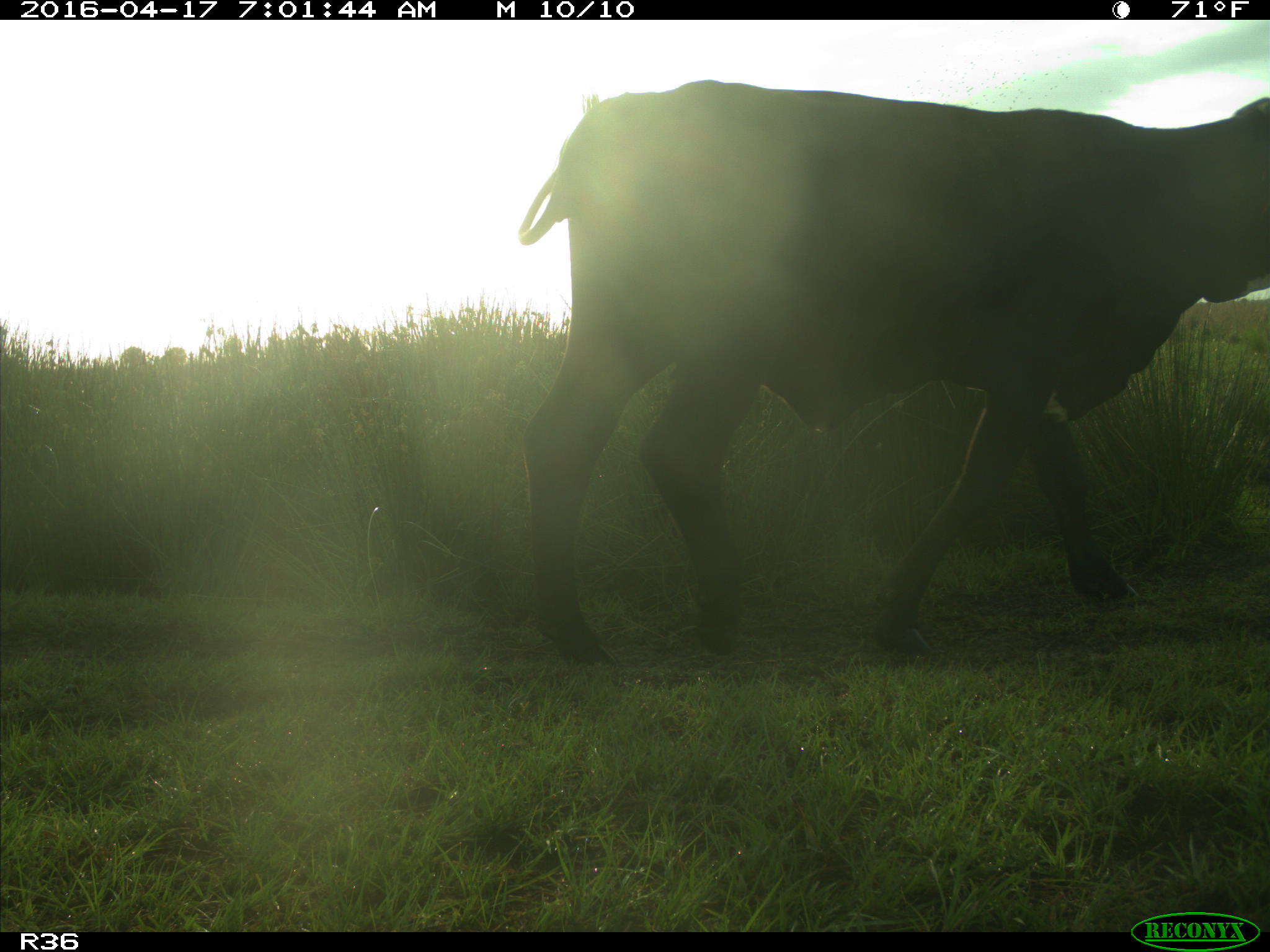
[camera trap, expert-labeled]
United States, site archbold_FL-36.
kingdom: Animalia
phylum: Chordata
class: Mammalia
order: Artiodactyla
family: Bovidae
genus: Bos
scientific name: Bos taurus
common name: domestic cow